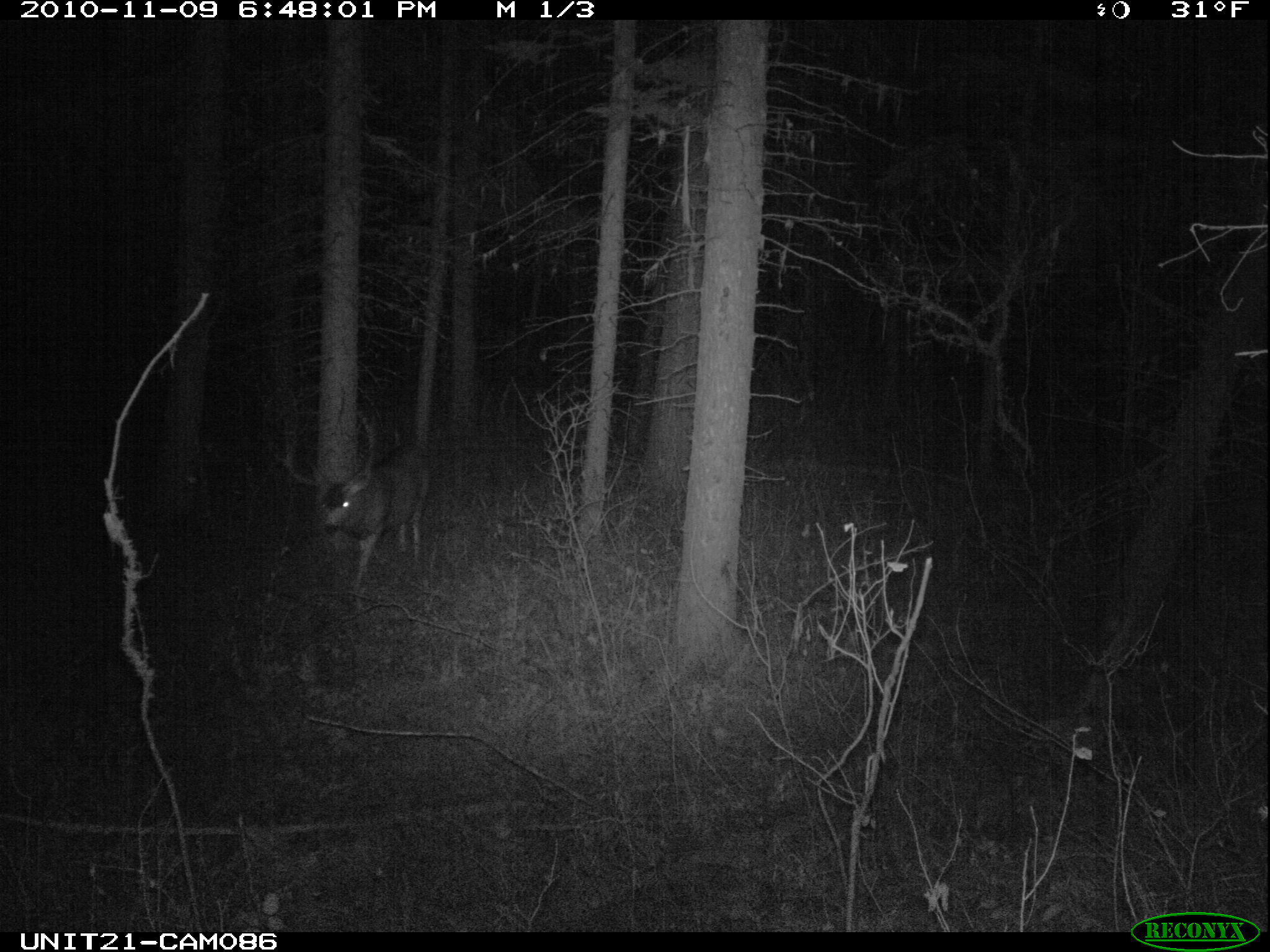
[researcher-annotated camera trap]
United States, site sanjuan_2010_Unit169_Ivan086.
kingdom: Animalia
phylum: Chordata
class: Mammalia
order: Artiodactyla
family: Cervidae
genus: Odocoileus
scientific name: Odocoileus hemionus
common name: mule deer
Odocoileus hemionus (mule deer).